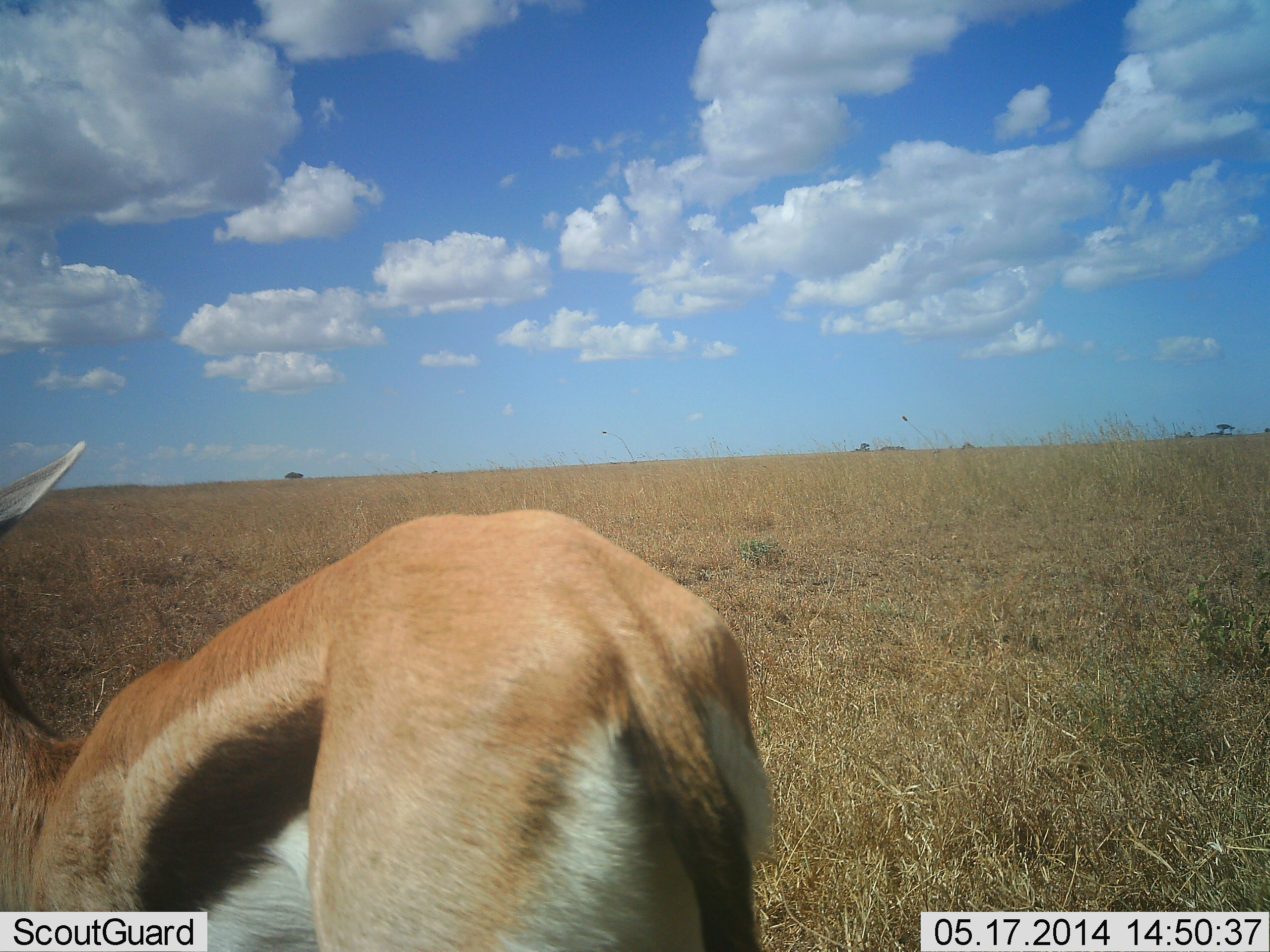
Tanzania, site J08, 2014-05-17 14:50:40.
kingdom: Animalia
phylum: Chordata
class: Mammalia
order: Artiodactyla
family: Bovidae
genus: Eudorcas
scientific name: Eudorcas thomsonii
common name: thomson's gazelle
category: gazellethomsons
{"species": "gazellethomsons (thomson's gazelle) (Eudorcas thomsonii)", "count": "1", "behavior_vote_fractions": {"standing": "91%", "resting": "0%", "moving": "9%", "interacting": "0%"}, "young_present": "0%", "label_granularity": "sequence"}